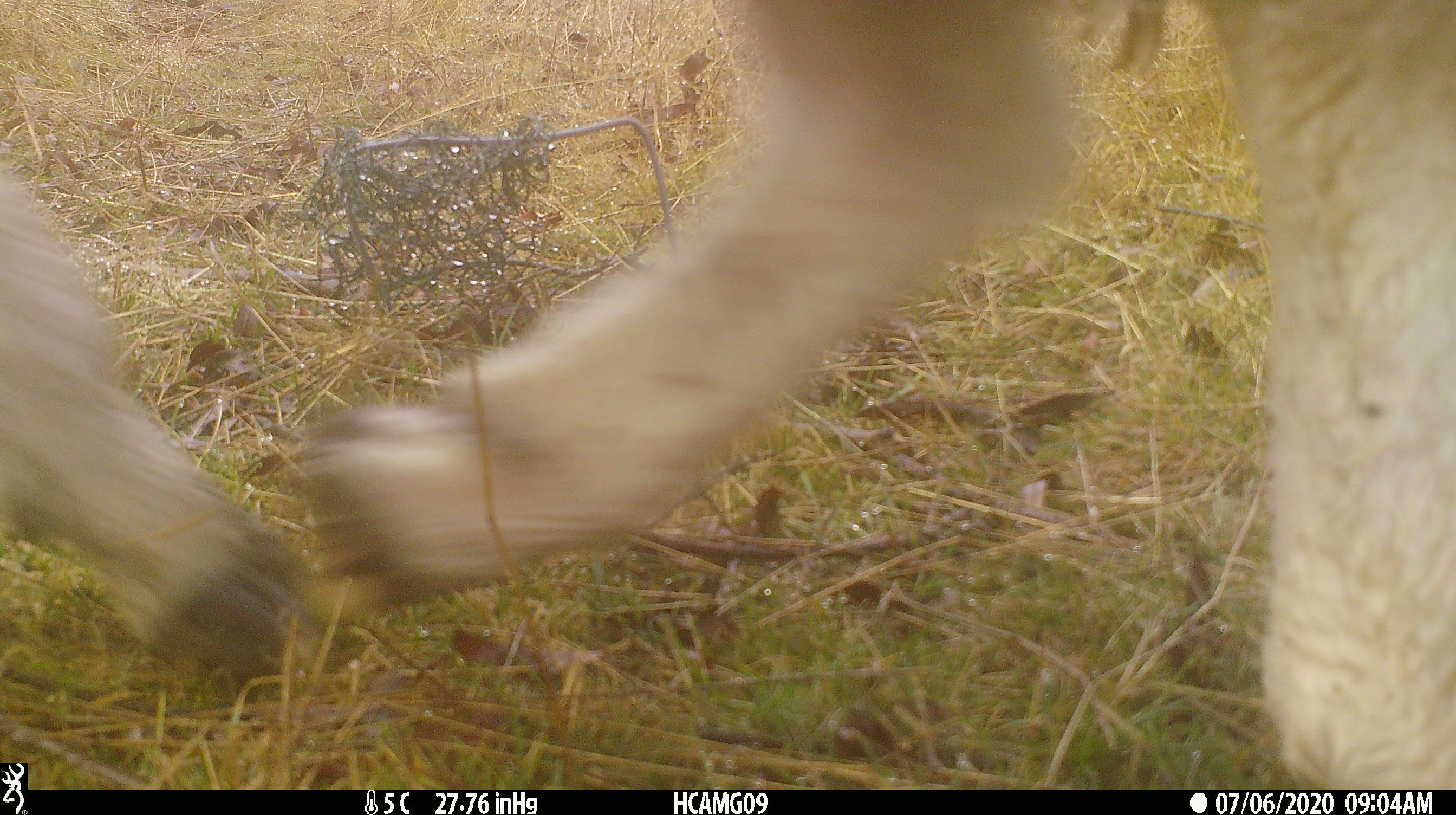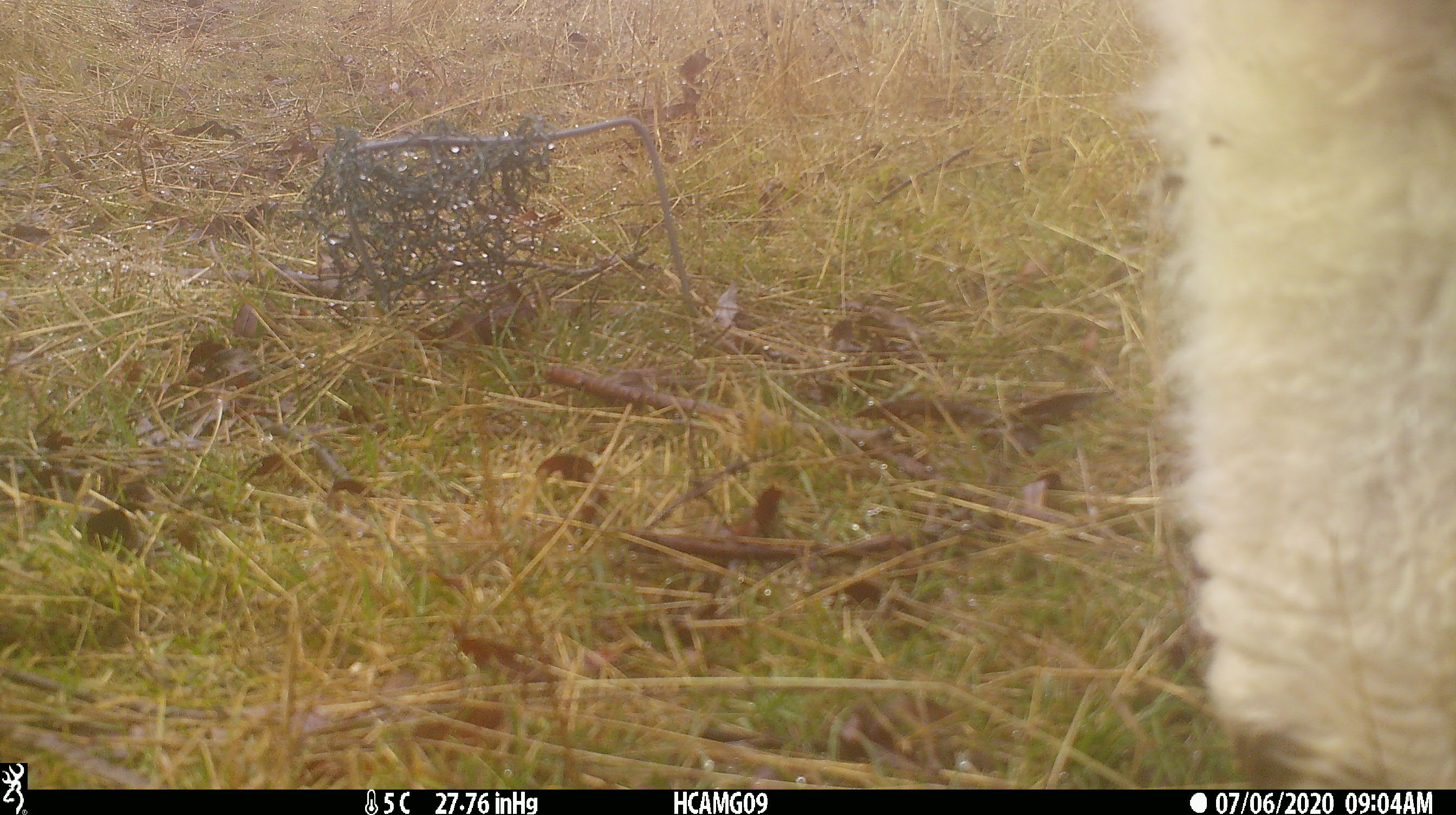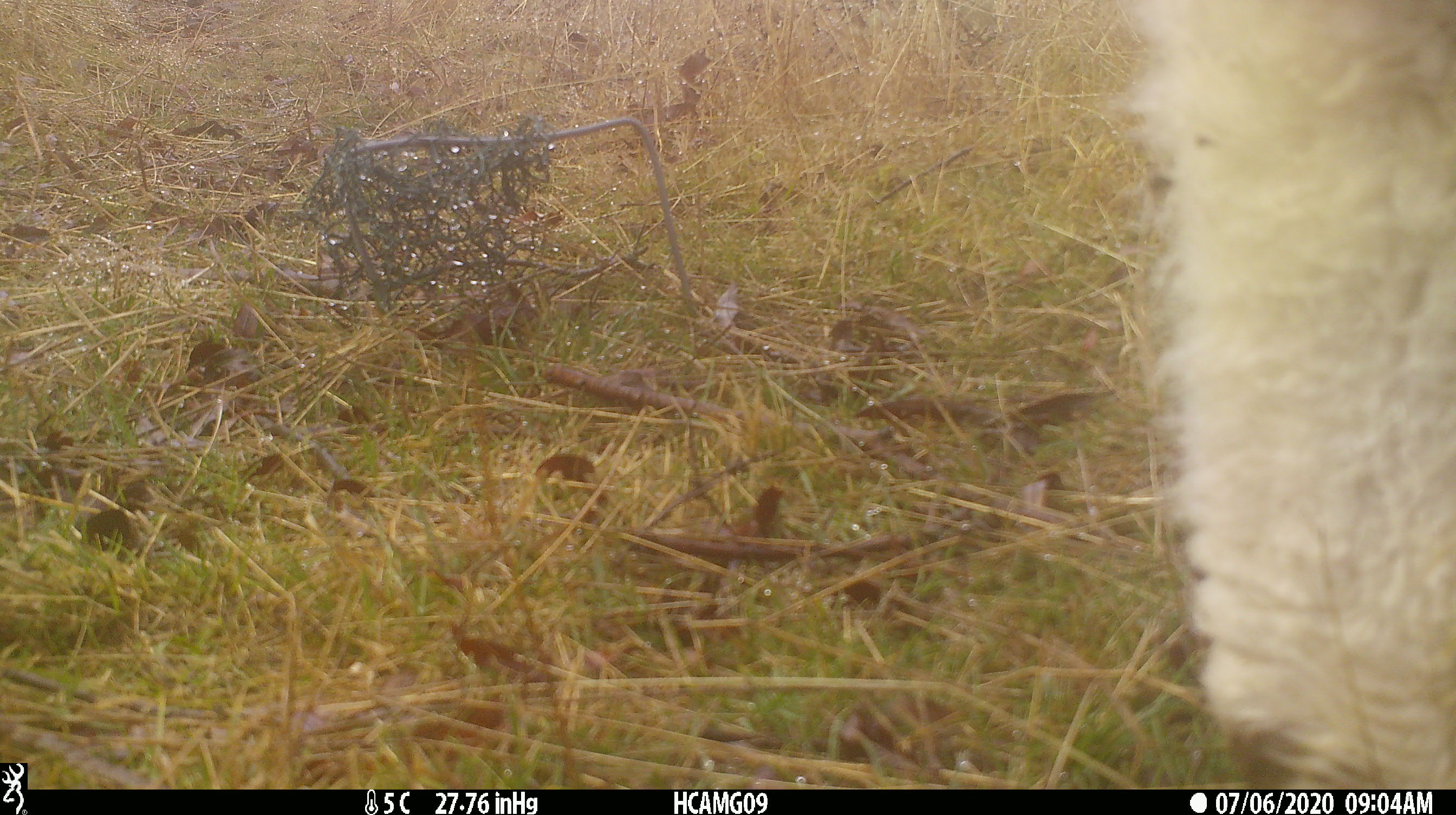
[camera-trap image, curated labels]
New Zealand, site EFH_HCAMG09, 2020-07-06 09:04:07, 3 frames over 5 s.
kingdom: Animalia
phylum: Chordata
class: Mammalia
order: Artiodactyla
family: Bovidae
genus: Ovis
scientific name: Ovis aries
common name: domestic sheep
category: sheep